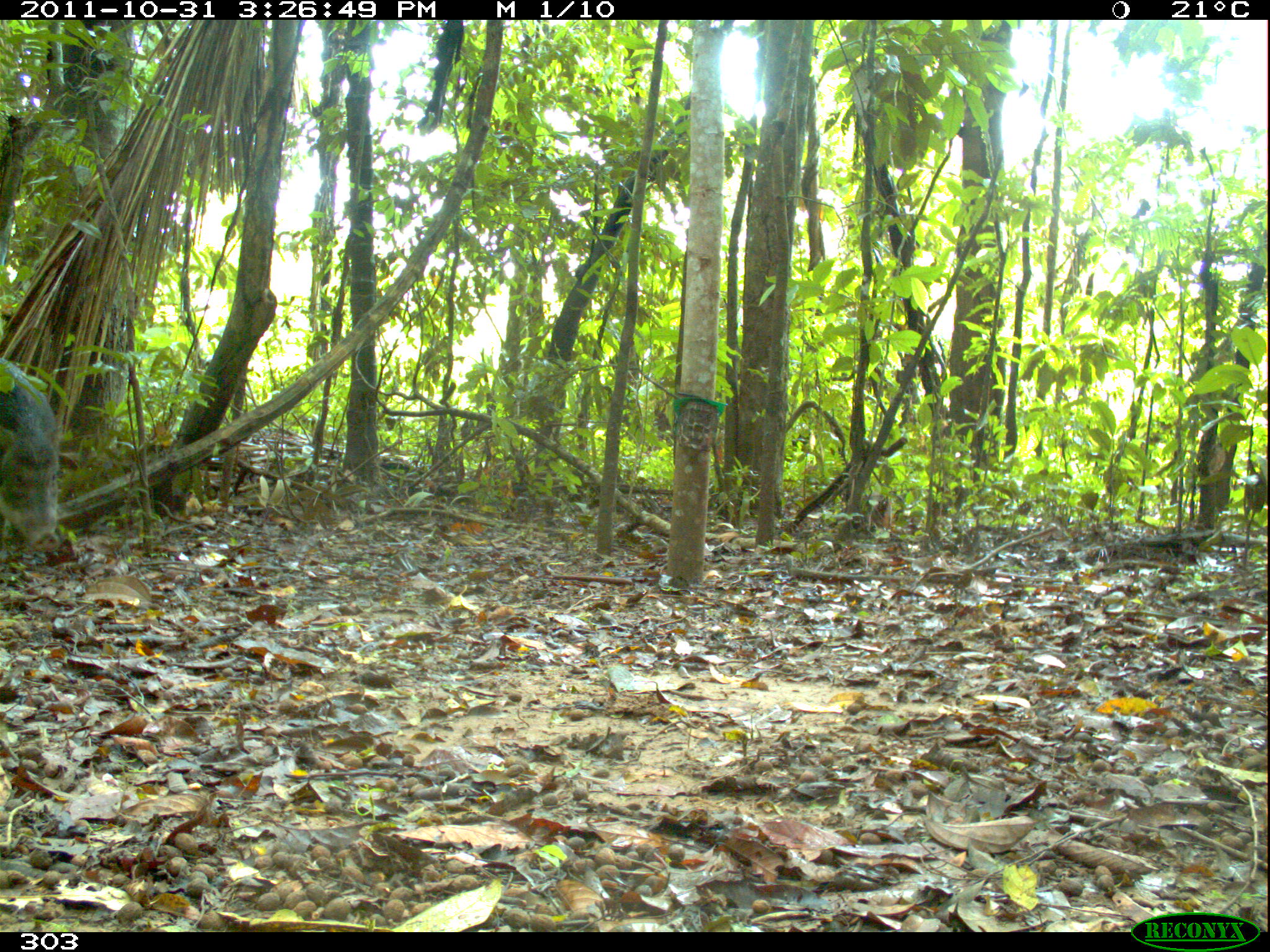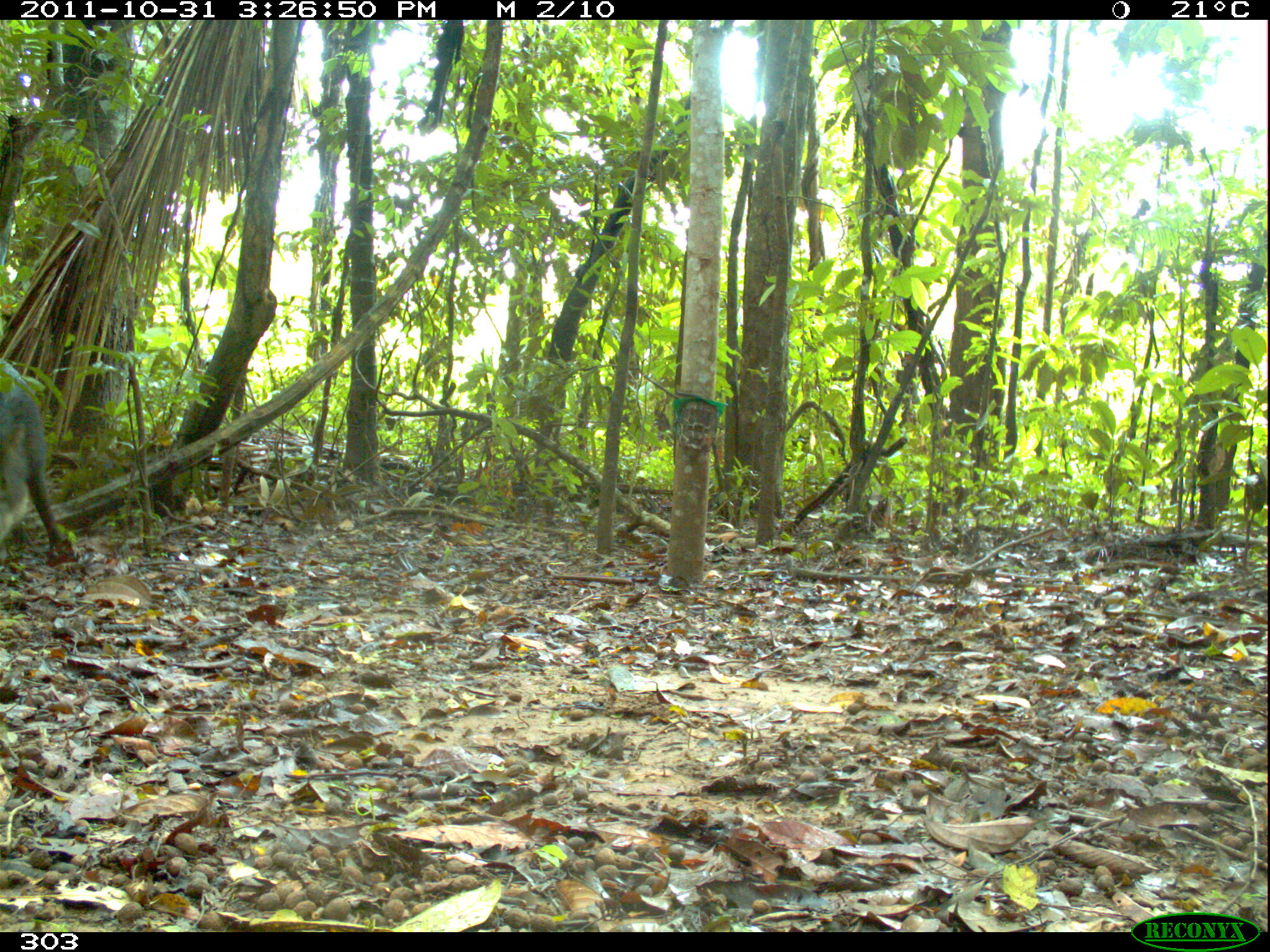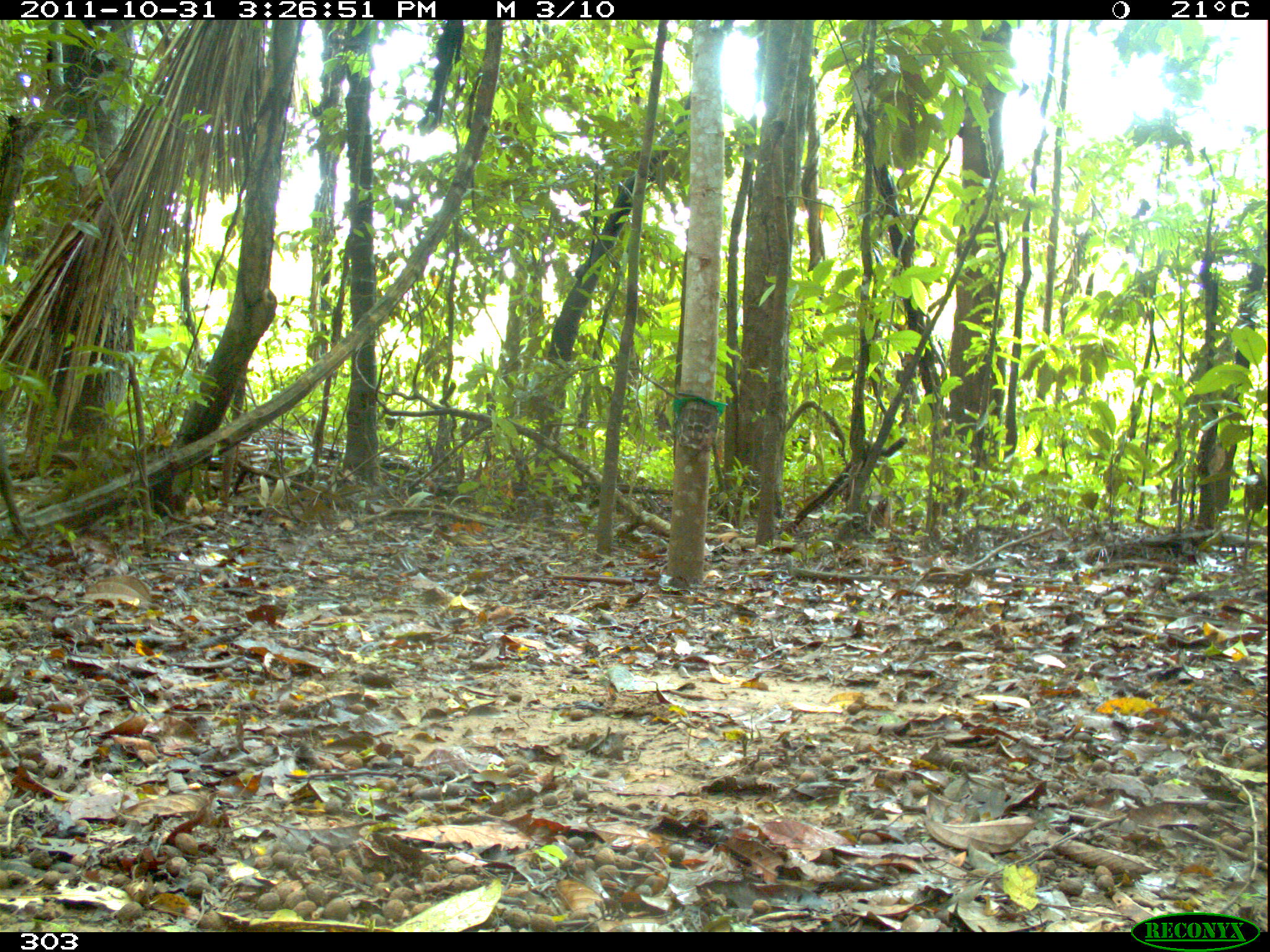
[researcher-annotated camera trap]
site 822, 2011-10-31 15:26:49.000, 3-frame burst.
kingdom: Animalia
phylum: Chordata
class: Mammalia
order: Artiodactyla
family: Tayassuidae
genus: Tayassu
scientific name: Tayassu pecari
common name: white-lipped peccary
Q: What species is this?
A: Tayassu pecari (white-lipped peccary).